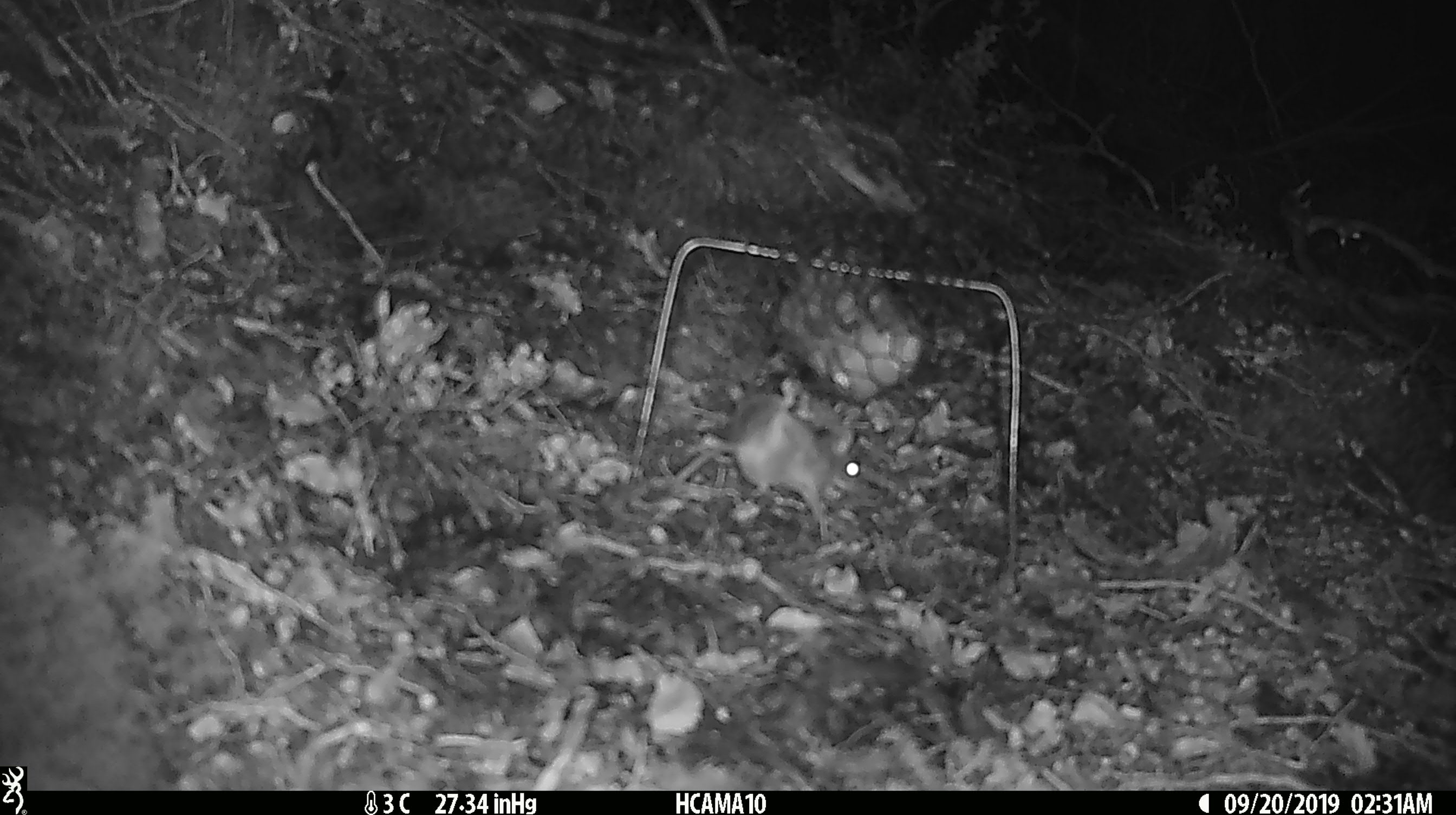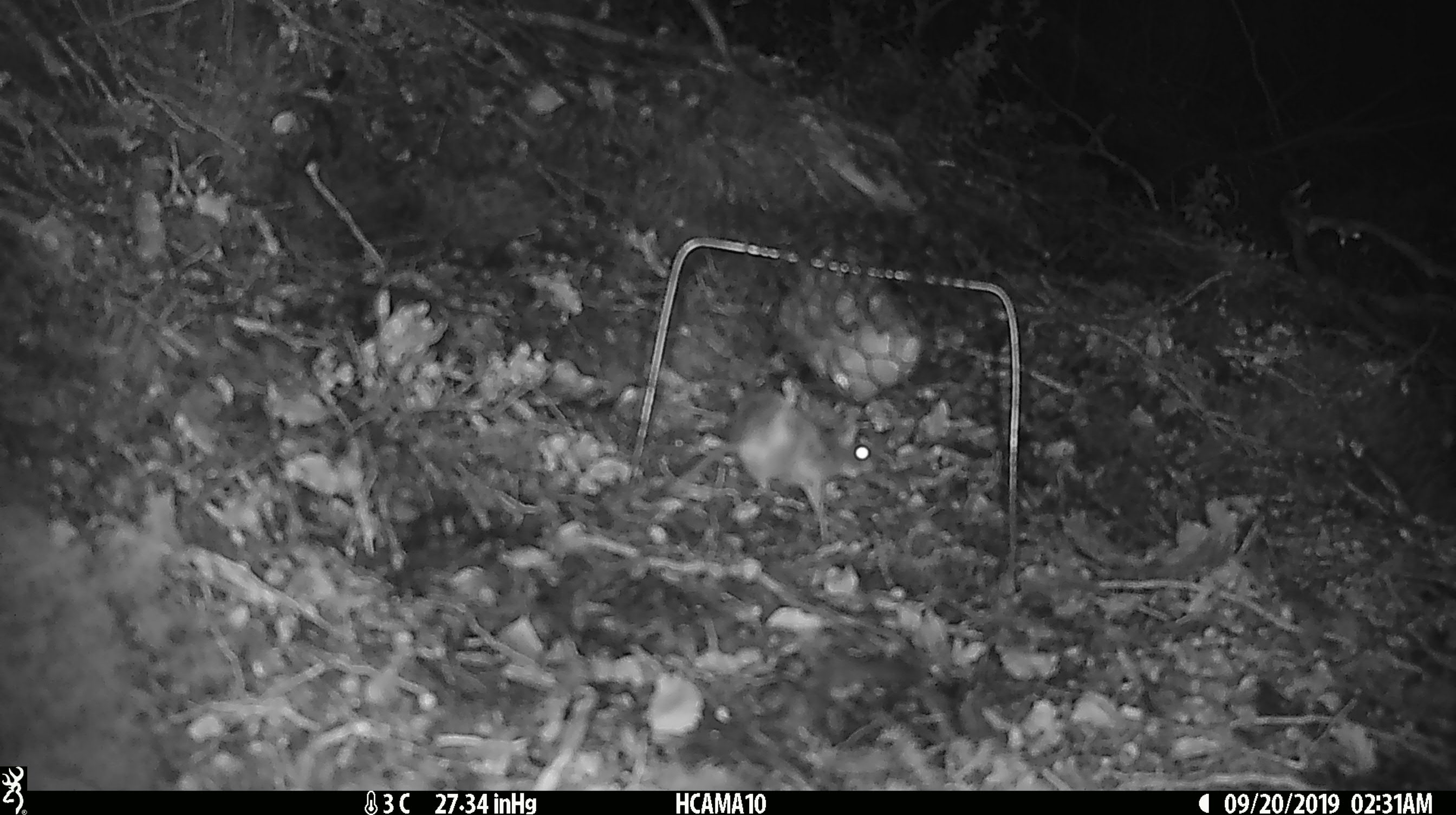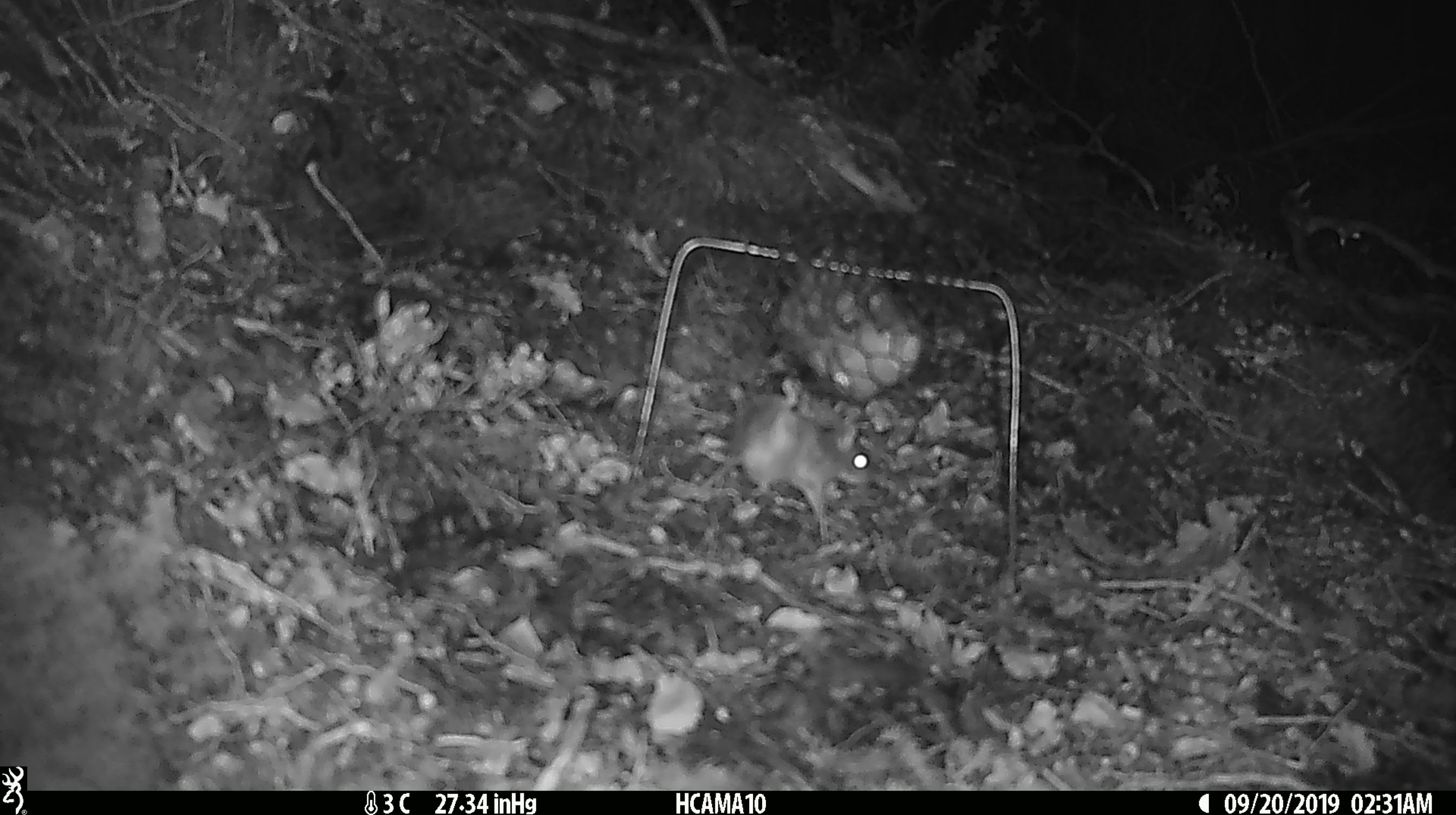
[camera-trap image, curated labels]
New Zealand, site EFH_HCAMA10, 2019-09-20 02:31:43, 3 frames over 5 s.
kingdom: Animalia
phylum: Chordata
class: Mammalia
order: Rodentia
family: Muridae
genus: Mus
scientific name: Mus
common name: mouse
Mouse (Mus).